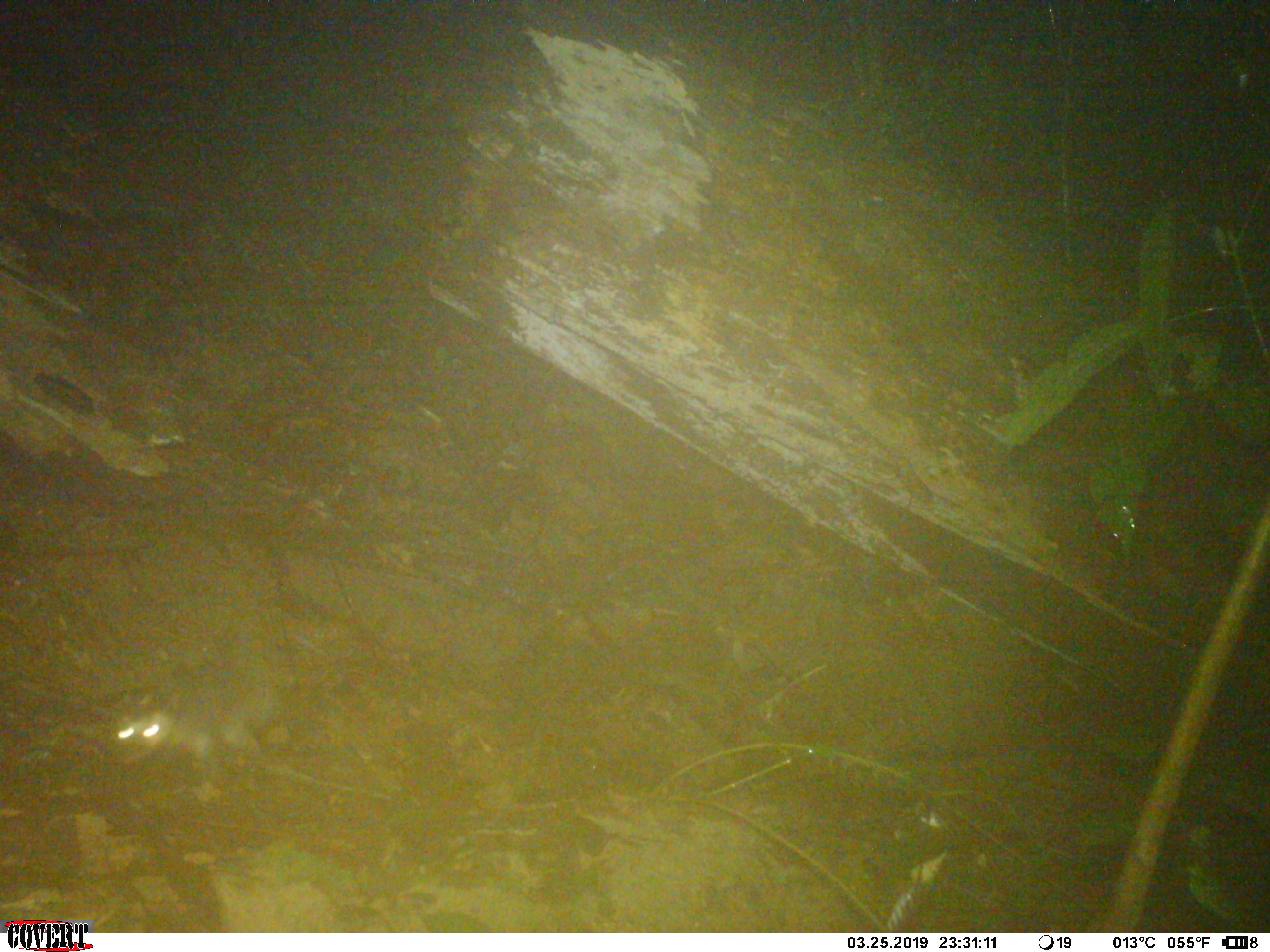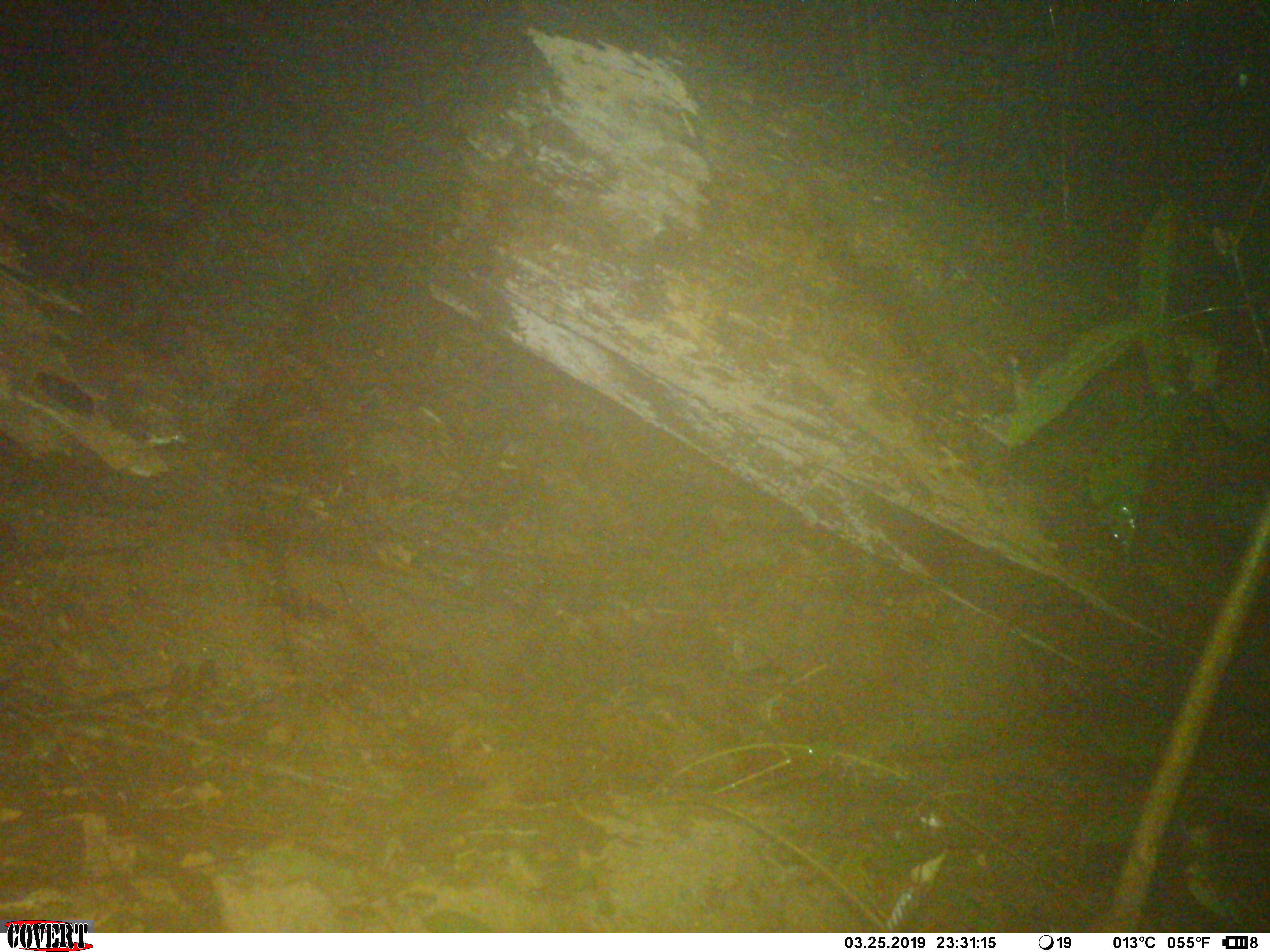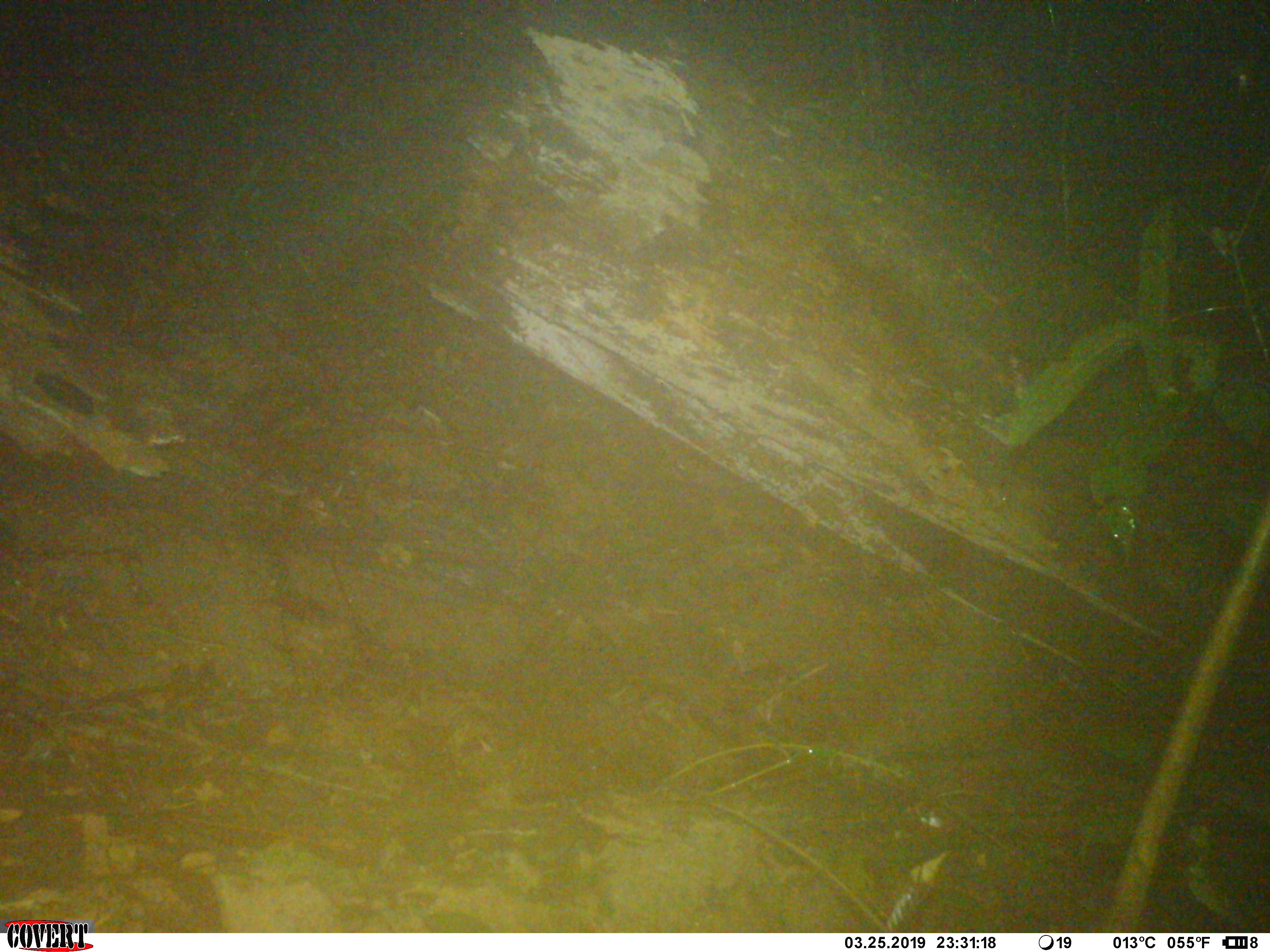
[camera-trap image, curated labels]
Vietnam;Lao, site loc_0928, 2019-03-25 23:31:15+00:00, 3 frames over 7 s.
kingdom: Animalia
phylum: Chordata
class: Mammalia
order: Carnivora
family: Mustelidae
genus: Melogale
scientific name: Melogale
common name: ferret badger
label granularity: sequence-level